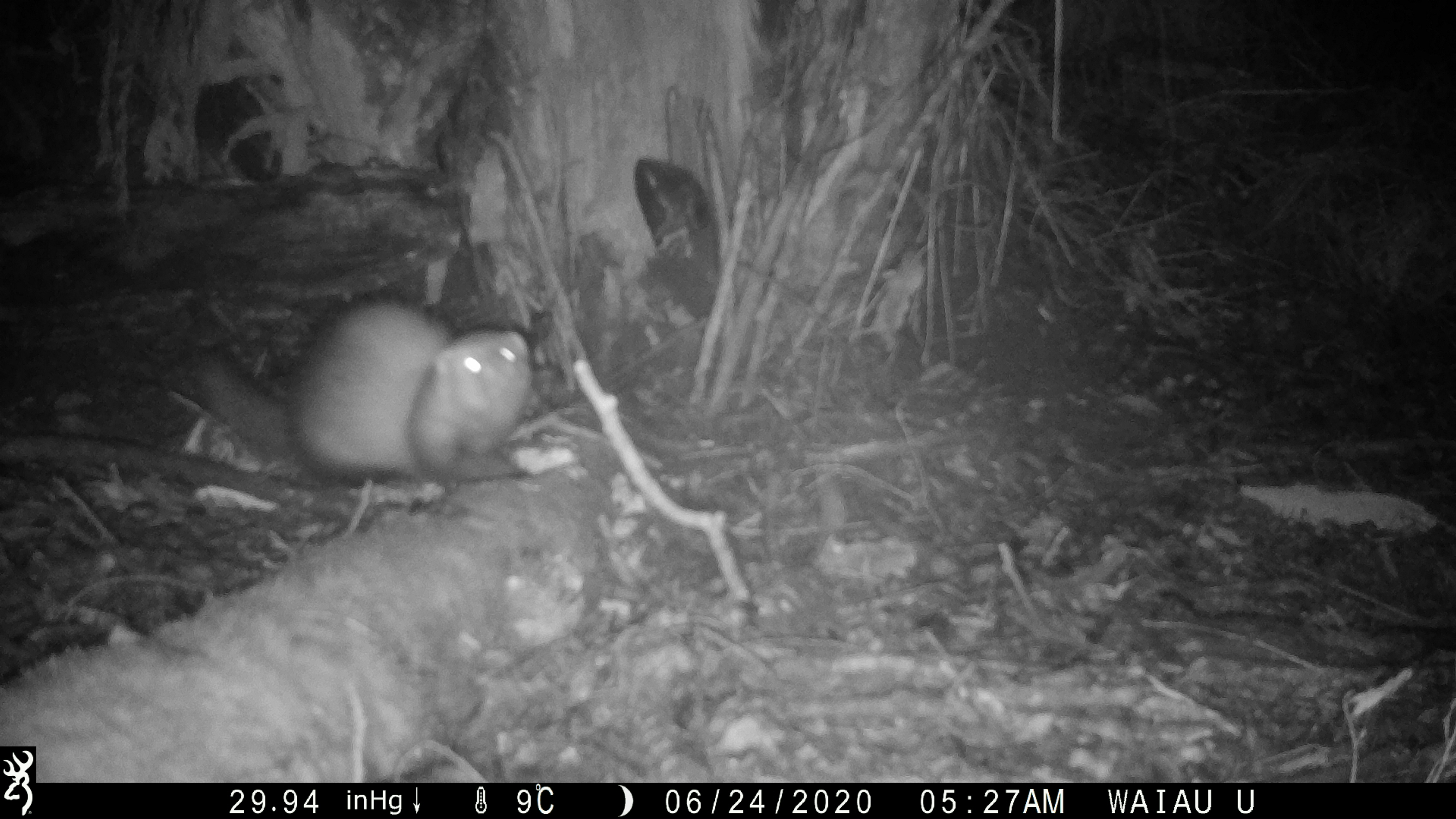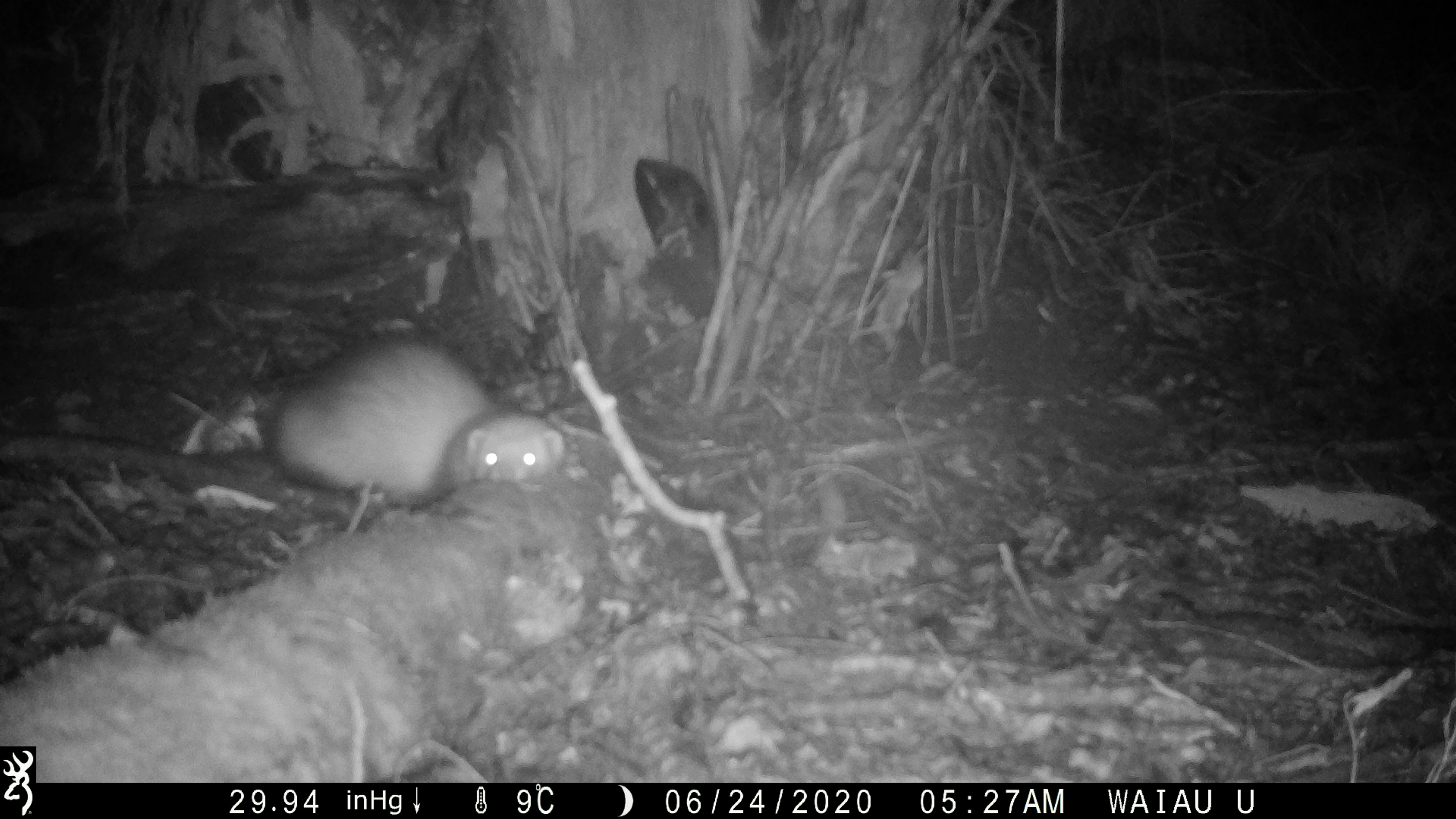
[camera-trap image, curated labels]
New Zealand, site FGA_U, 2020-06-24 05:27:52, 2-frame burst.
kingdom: Animalia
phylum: Chordata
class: Mammalia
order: Carnivora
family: Mustelidae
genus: Mustela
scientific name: Mustela furo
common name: ferret